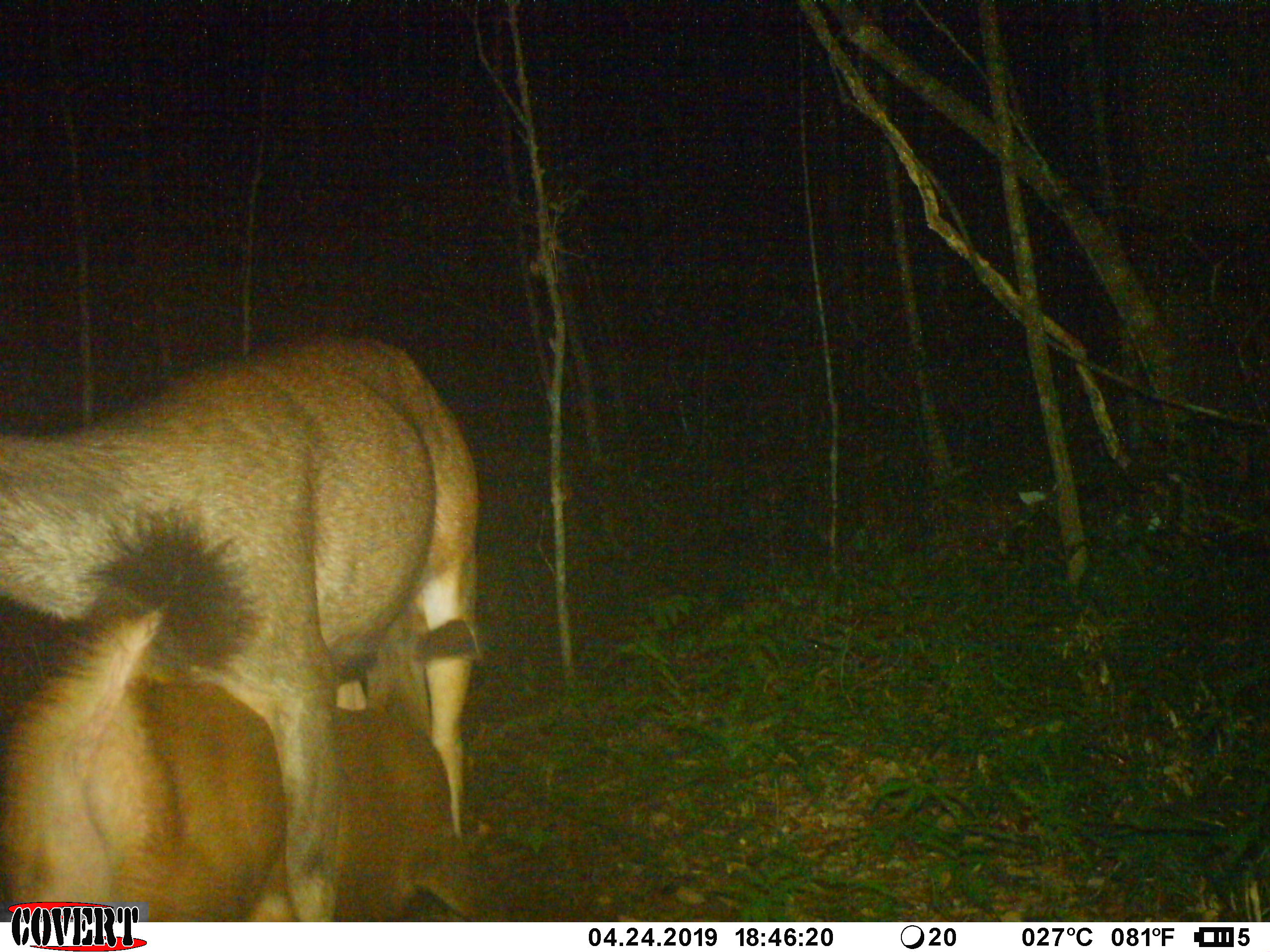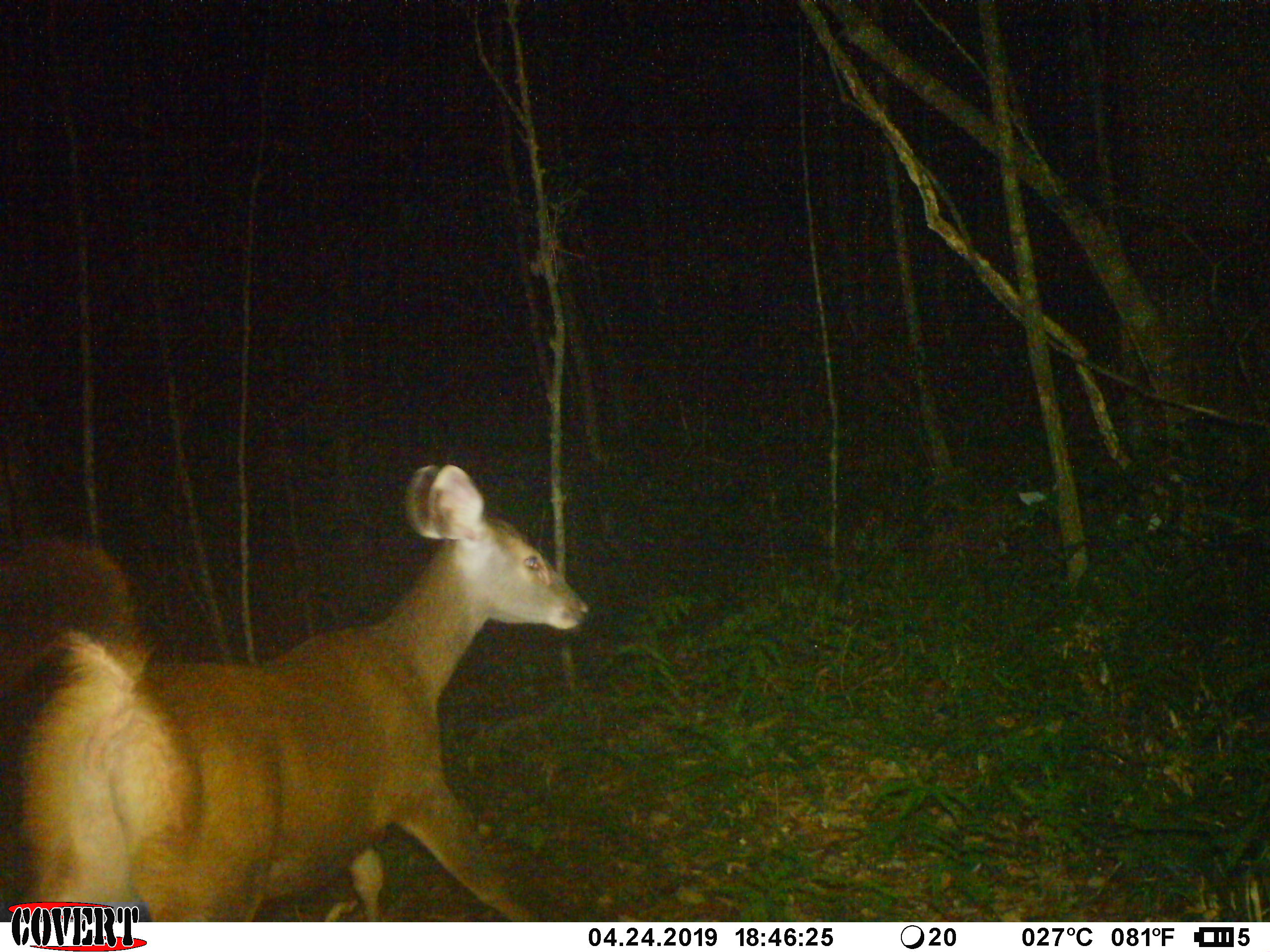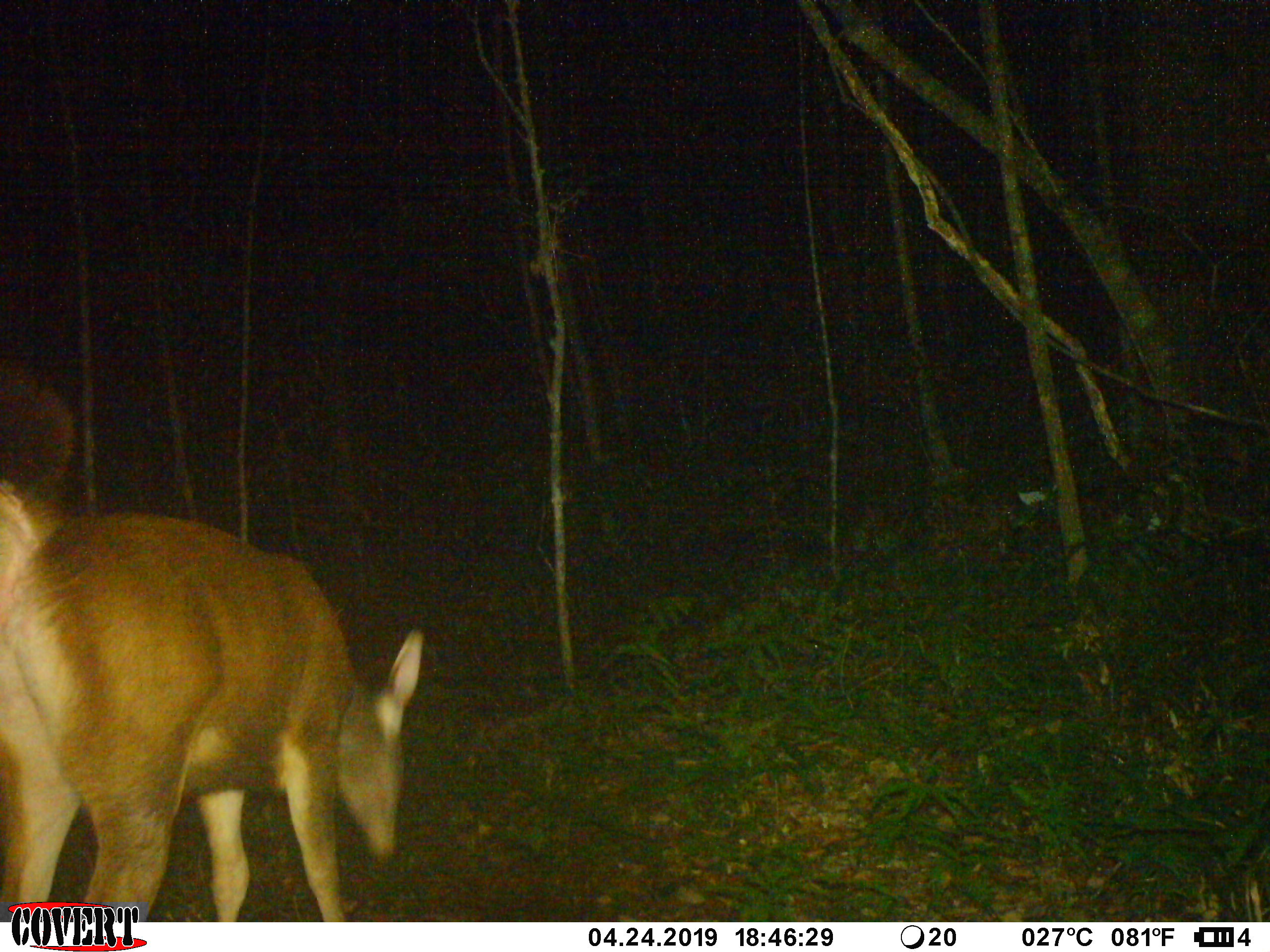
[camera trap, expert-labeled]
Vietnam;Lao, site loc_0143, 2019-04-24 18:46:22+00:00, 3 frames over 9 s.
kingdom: Animalia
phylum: Chordata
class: Mammalia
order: Artiodactyla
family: Cervidae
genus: Rusa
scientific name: Rusa unicolor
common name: sambar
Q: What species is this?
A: Sambar (Rusa unicolor).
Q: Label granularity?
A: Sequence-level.